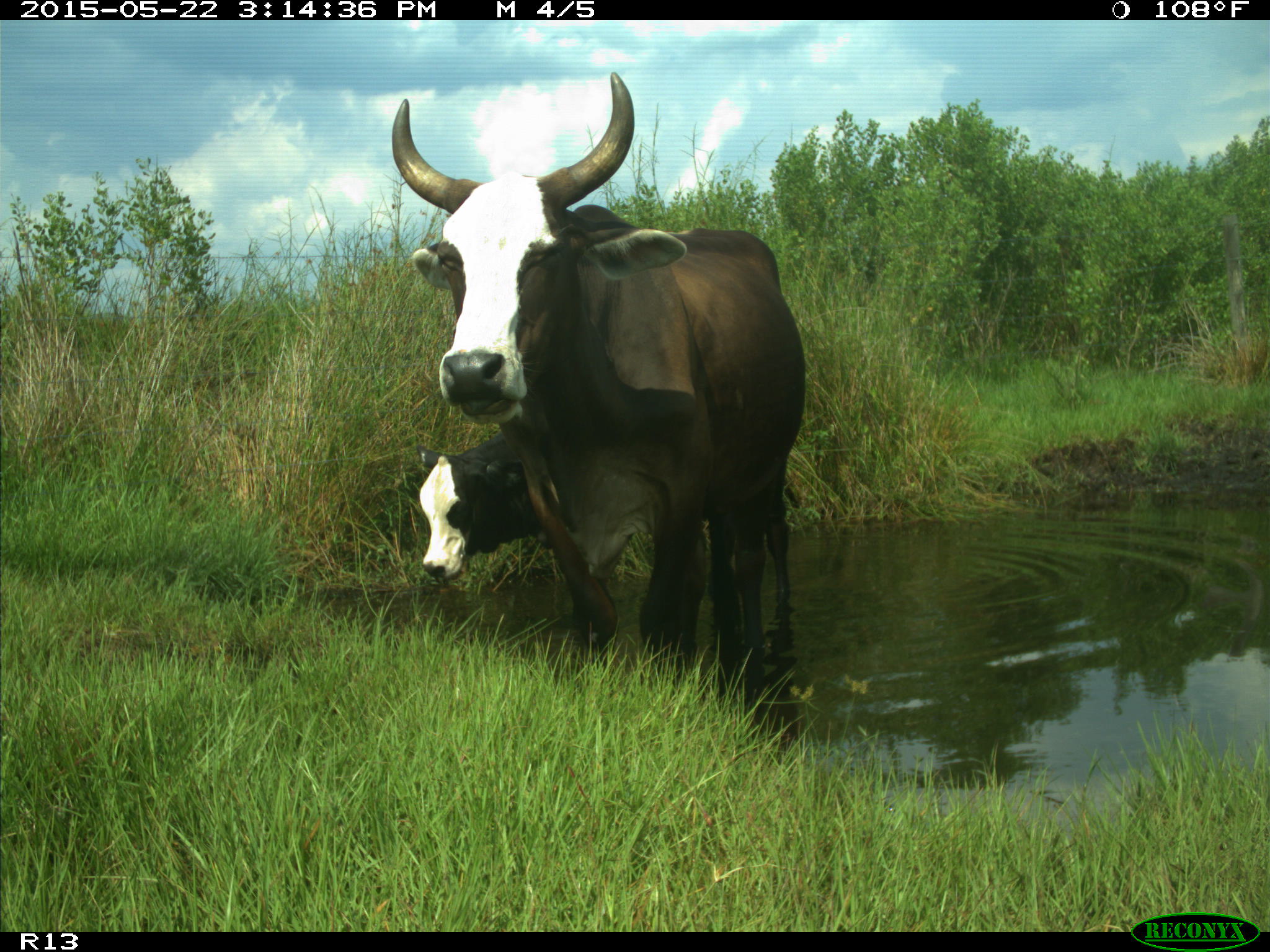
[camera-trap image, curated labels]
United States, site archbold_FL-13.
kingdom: Animalia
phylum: Chordata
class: Mammalia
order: Artiodactyla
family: Bovidae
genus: Bos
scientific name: Bos taurus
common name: domestic cow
Bos taurus (domestic cow).